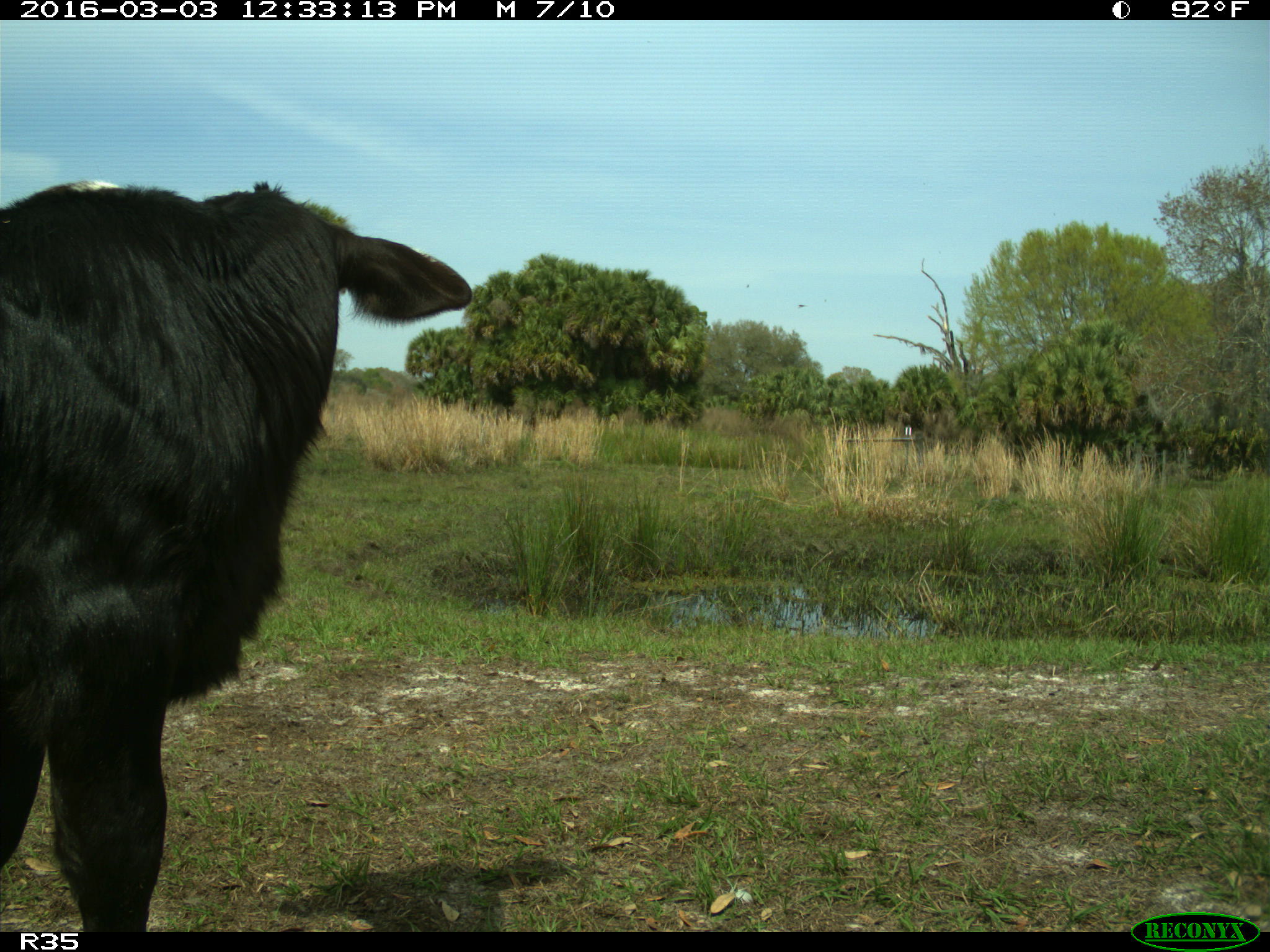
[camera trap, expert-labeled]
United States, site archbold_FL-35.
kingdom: Animalia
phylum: Chordata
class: Mammalia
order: Artiodactyla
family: Bovidae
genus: Bos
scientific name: Bos taurus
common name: domestic cow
Bos taurus (domestic cow).